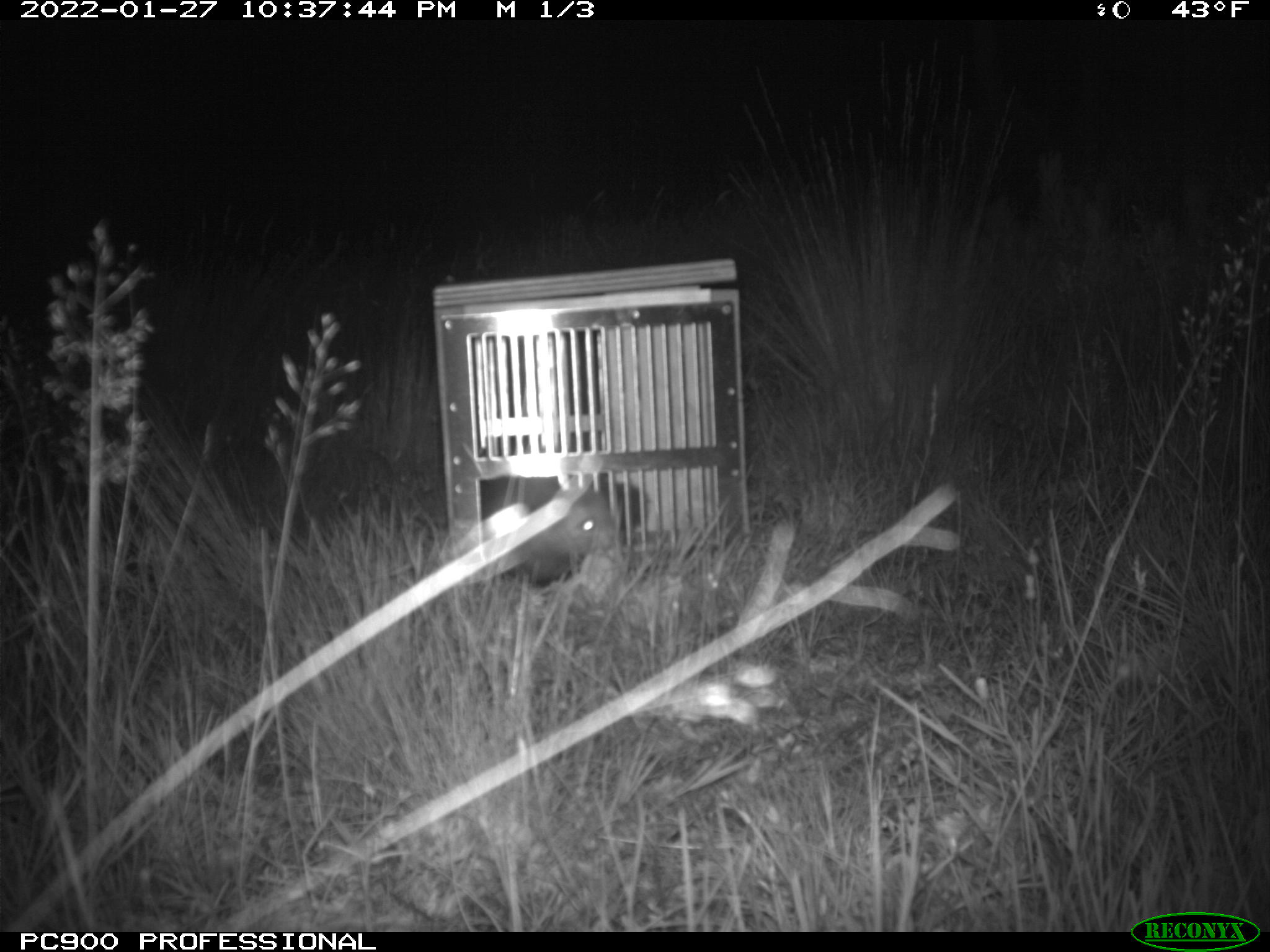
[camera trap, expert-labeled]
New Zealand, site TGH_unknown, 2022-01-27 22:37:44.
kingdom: Animalia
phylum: Chordata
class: Mammalia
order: Carnivora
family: Mustelidae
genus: Mustela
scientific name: Mustela furo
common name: ferret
Ferret (Mustela furo).